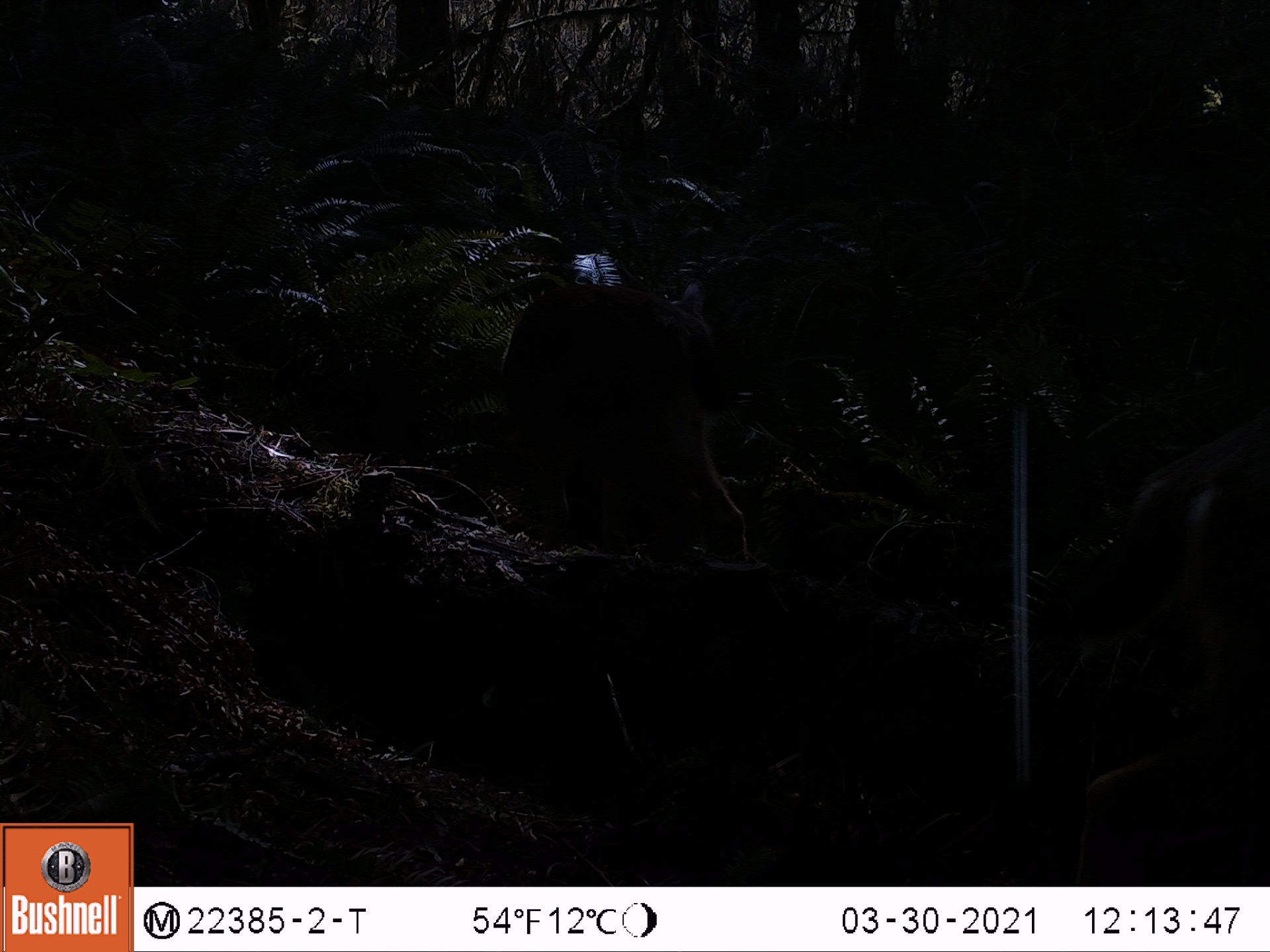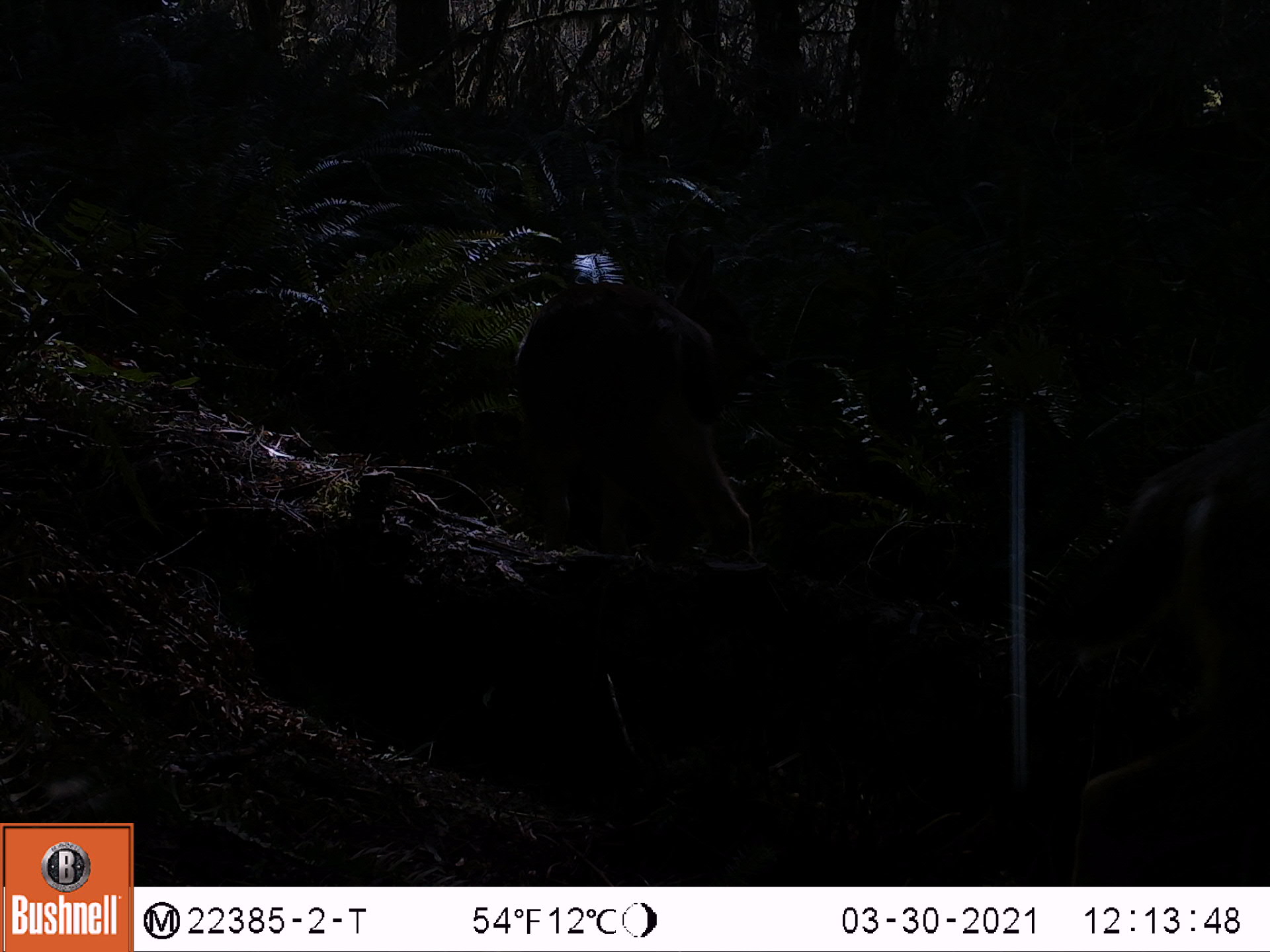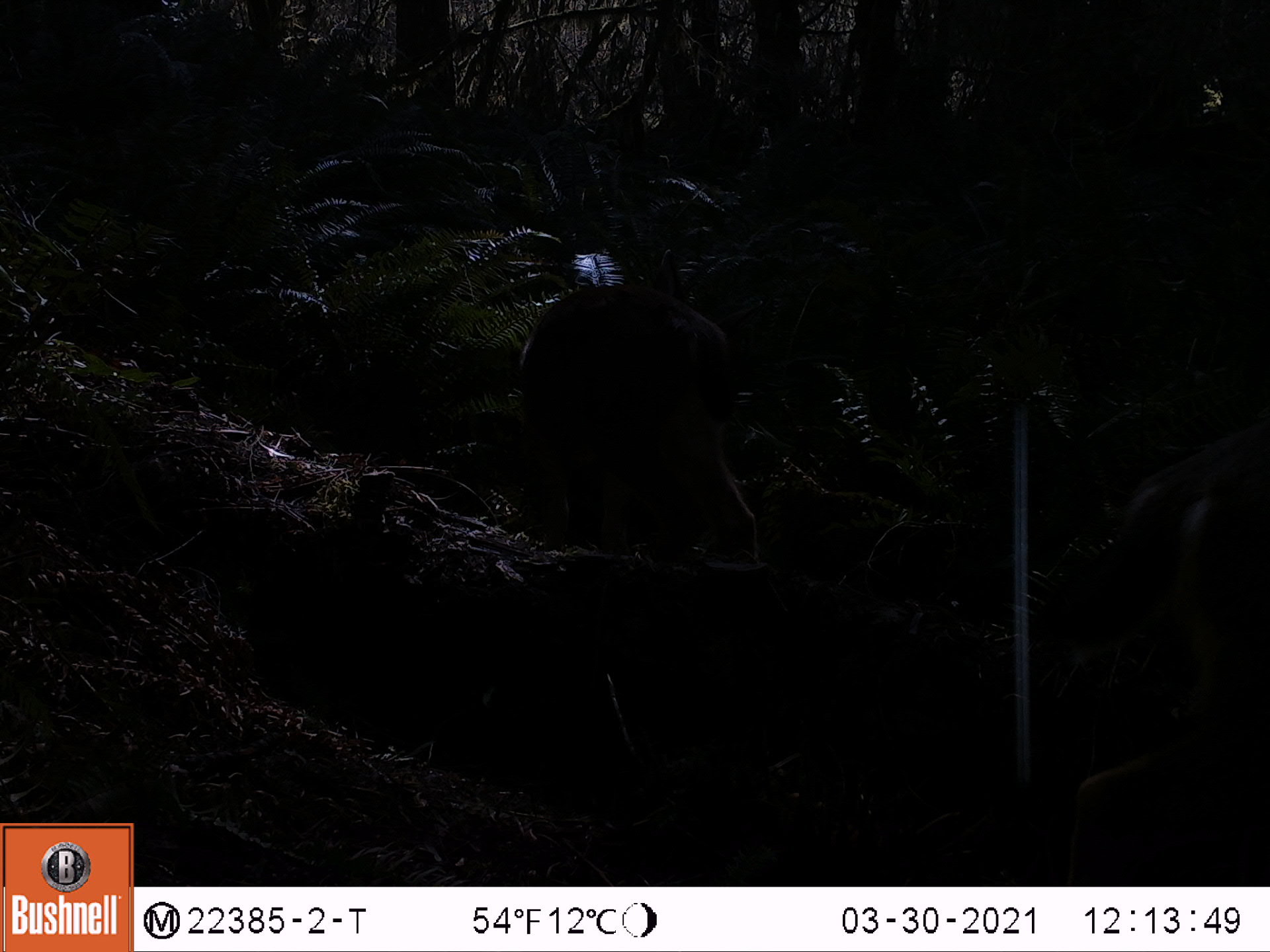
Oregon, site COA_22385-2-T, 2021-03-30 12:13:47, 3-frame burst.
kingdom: Animalia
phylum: Chordata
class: Mammalia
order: Artiodactyla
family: Cervidae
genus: Odocoileus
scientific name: Odocoileus hemionus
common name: black-tailed deer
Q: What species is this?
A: Black-tailed deer (Odocoileus hemionus).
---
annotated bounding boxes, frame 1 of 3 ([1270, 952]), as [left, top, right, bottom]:
black-tailed deer: [1048, 411, 1267, 882]; [491, 284, 755, 569]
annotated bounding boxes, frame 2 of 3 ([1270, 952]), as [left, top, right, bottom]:
black-tailed deer: [1049, 422, 1268, 882]; [514, 264, 759, 567]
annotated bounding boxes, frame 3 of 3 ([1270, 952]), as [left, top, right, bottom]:
black-tailed deer: [1029, 412, 1266, 883]; [488, 276, 770, 567]